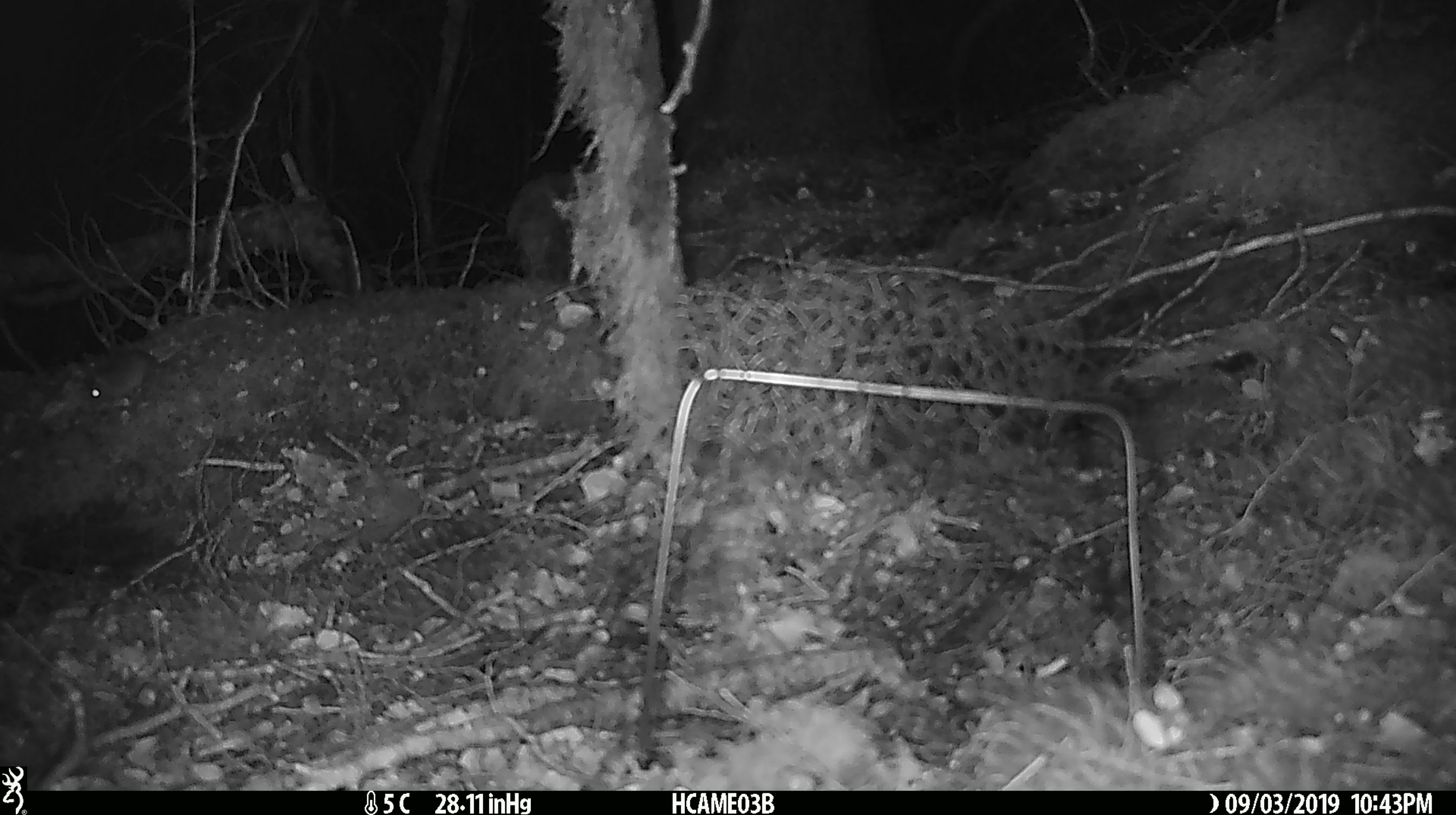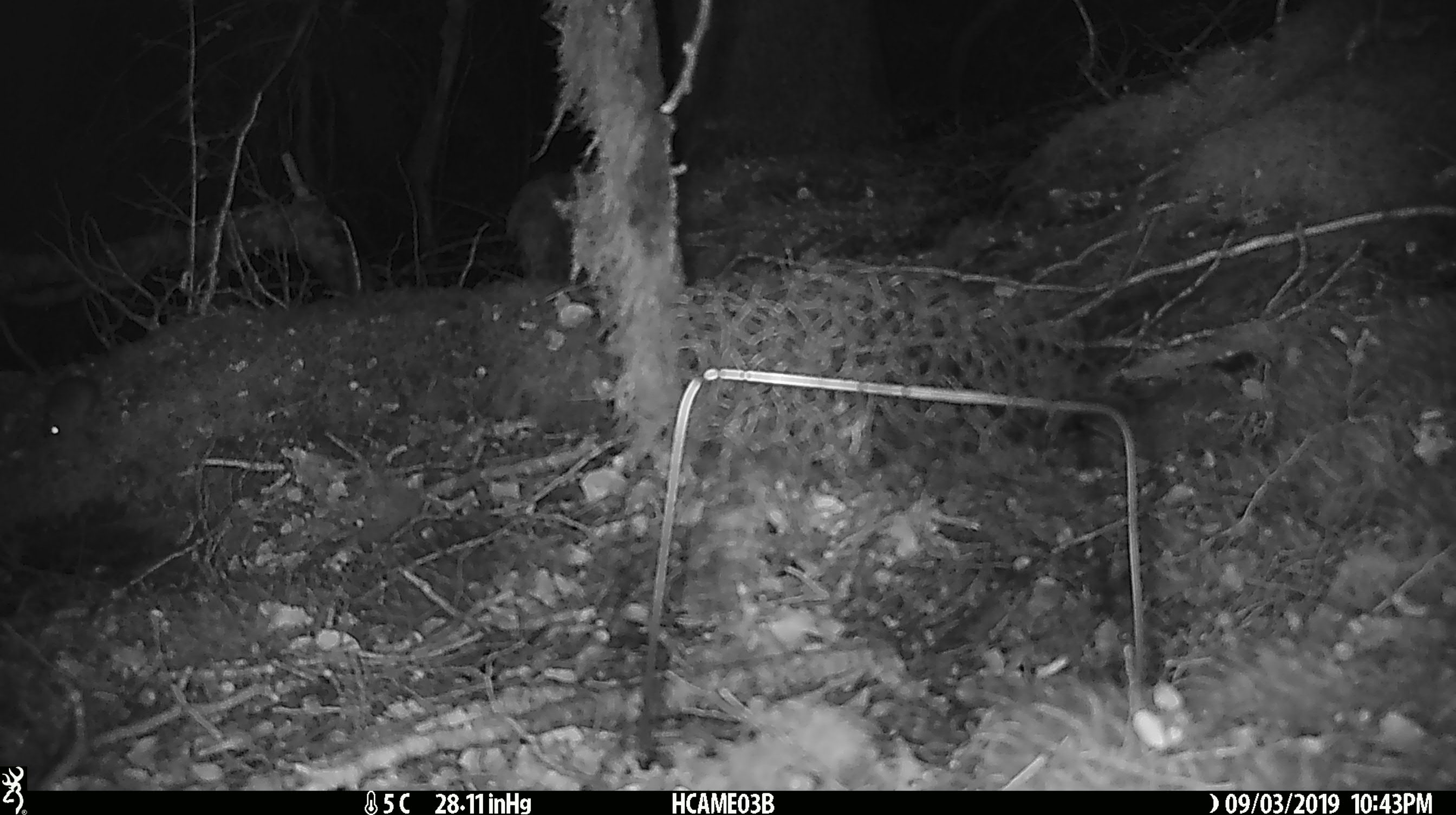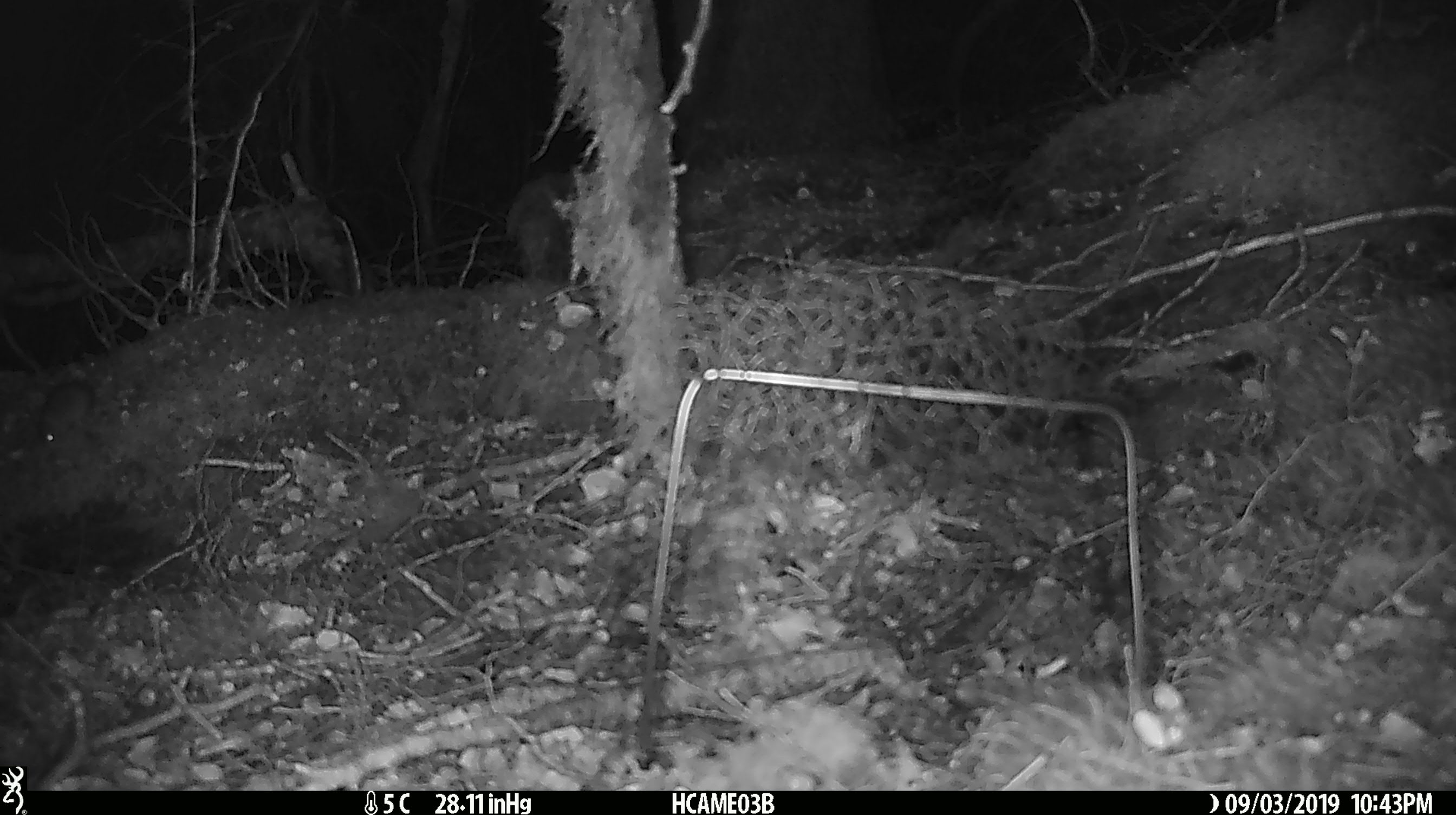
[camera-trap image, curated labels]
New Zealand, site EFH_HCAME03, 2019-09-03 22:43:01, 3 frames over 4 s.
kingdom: Animalia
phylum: Chordata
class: Mammalia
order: Rodentia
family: Muridae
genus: Mus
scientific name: Mus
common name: mouse